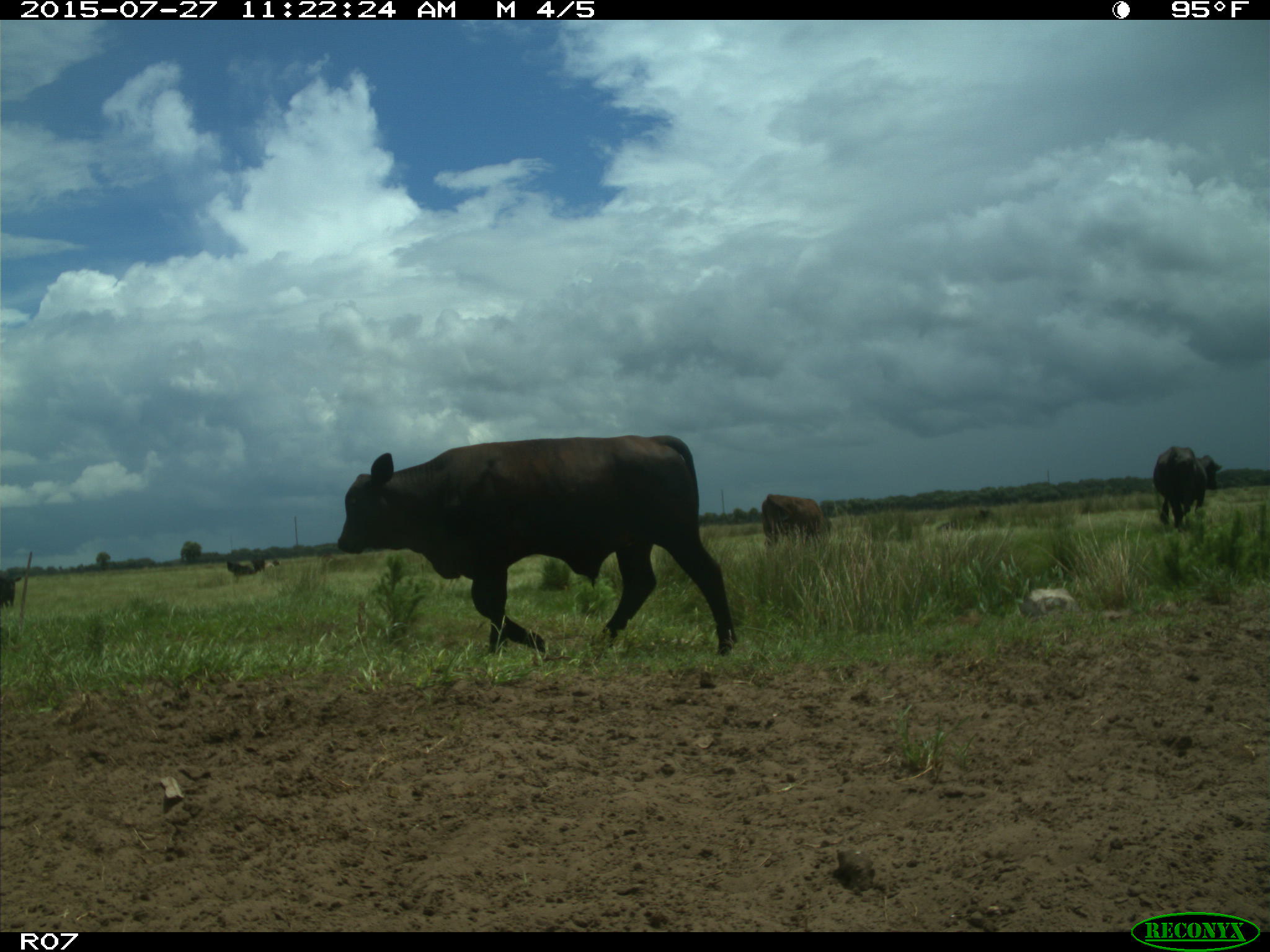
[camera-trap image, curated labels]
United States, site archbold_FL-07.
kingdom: Animalia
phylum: Chordata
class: Mammalia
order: Artiodactyla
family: Bovidae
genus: Bos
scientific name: Bos taurus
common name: domestic cow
Bos taurus (domestic cow).